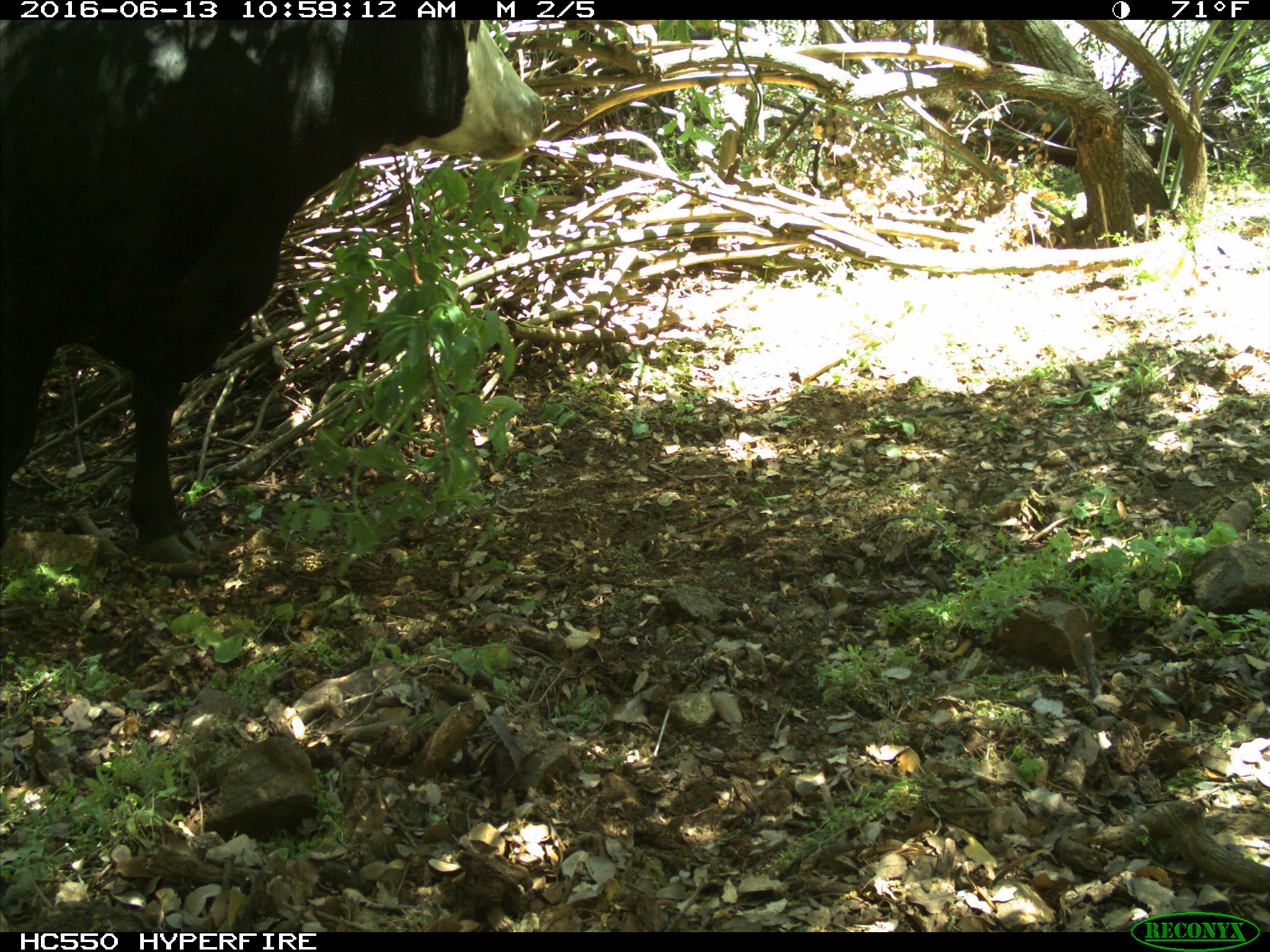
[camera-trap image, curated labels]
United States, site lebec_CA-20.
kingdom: Animalia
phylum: Chordata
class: Mammalia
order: Artiodactyla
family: Bovidae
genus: Bos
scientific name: Bos taurus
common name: domestic cow